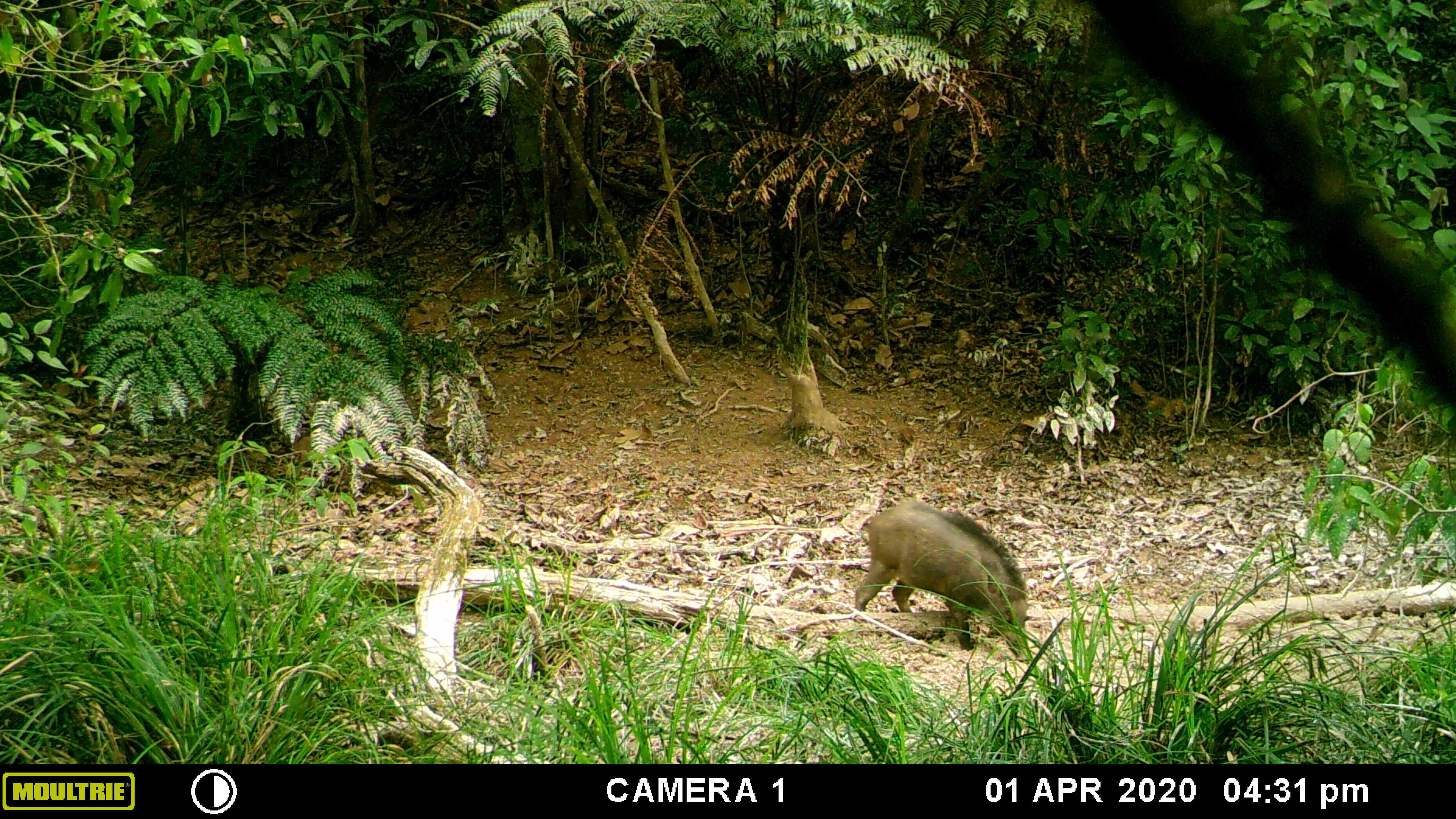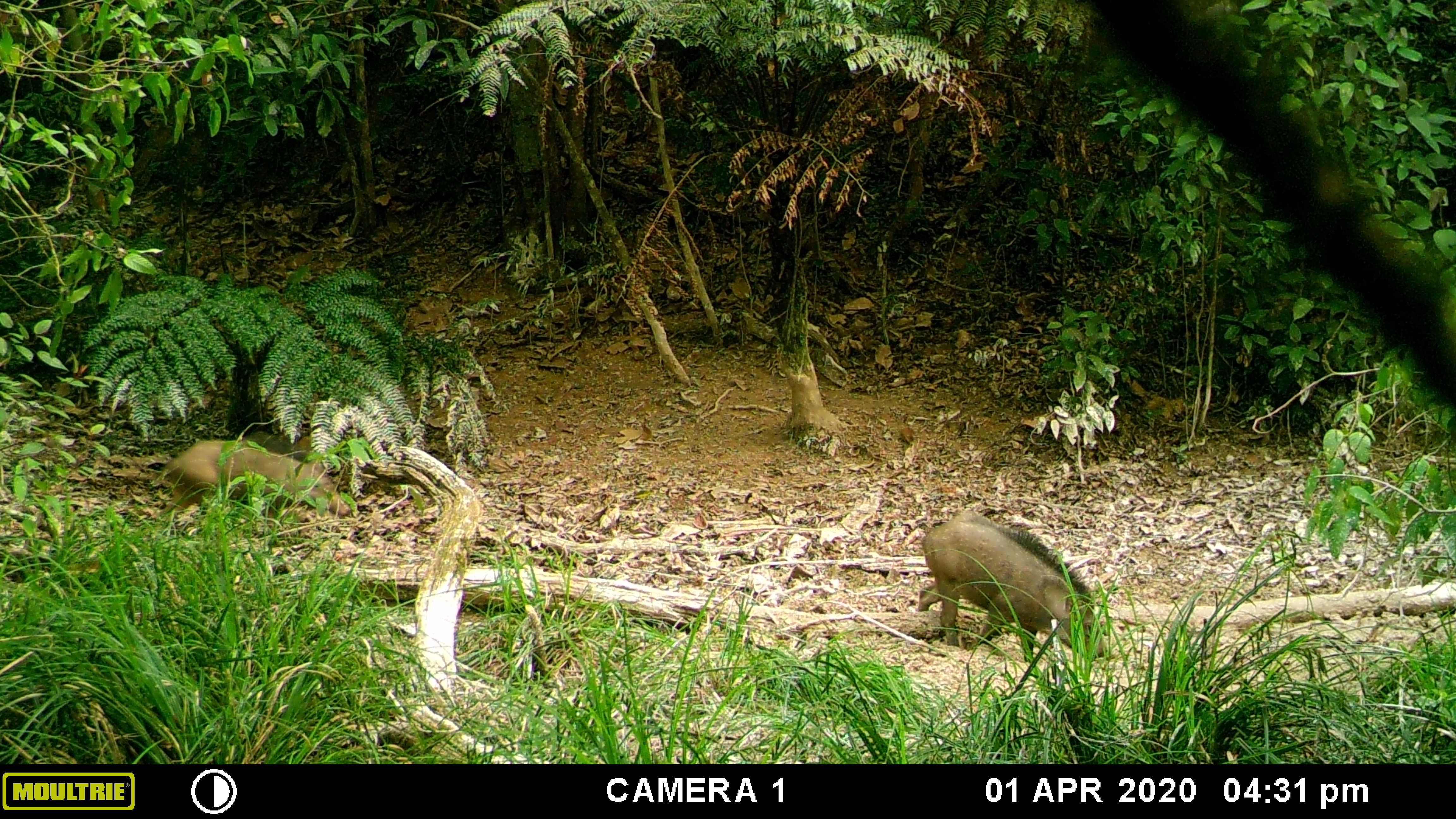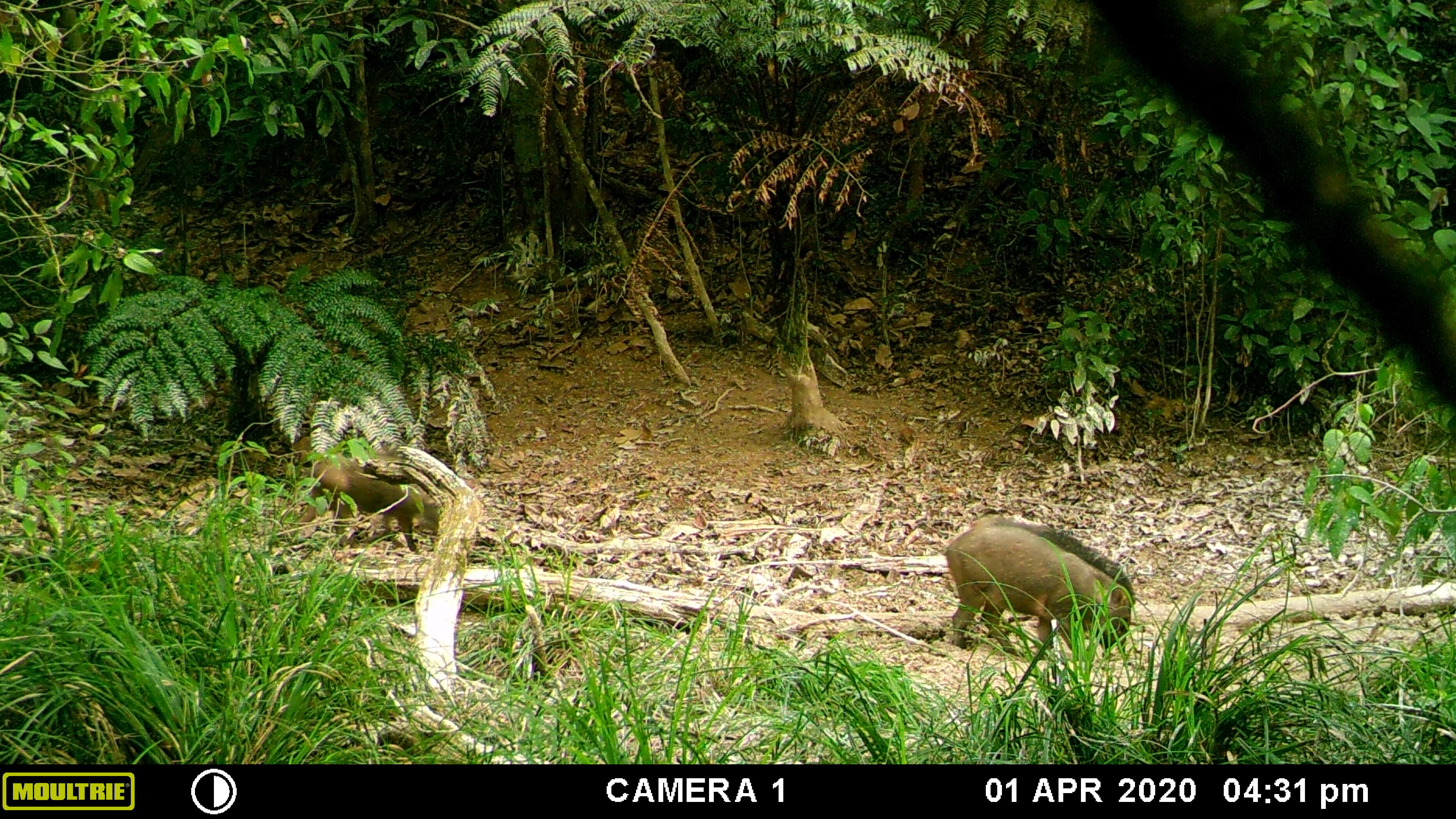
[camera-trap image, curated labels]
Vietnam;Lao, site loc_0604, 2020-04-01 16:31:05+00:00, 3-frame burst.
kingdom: Animalia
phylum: Chordata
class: Mammalia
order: Artiodactyla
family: Suidae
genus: Sus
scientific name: Sus scrofa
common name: eurasian wild pig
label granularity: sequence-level